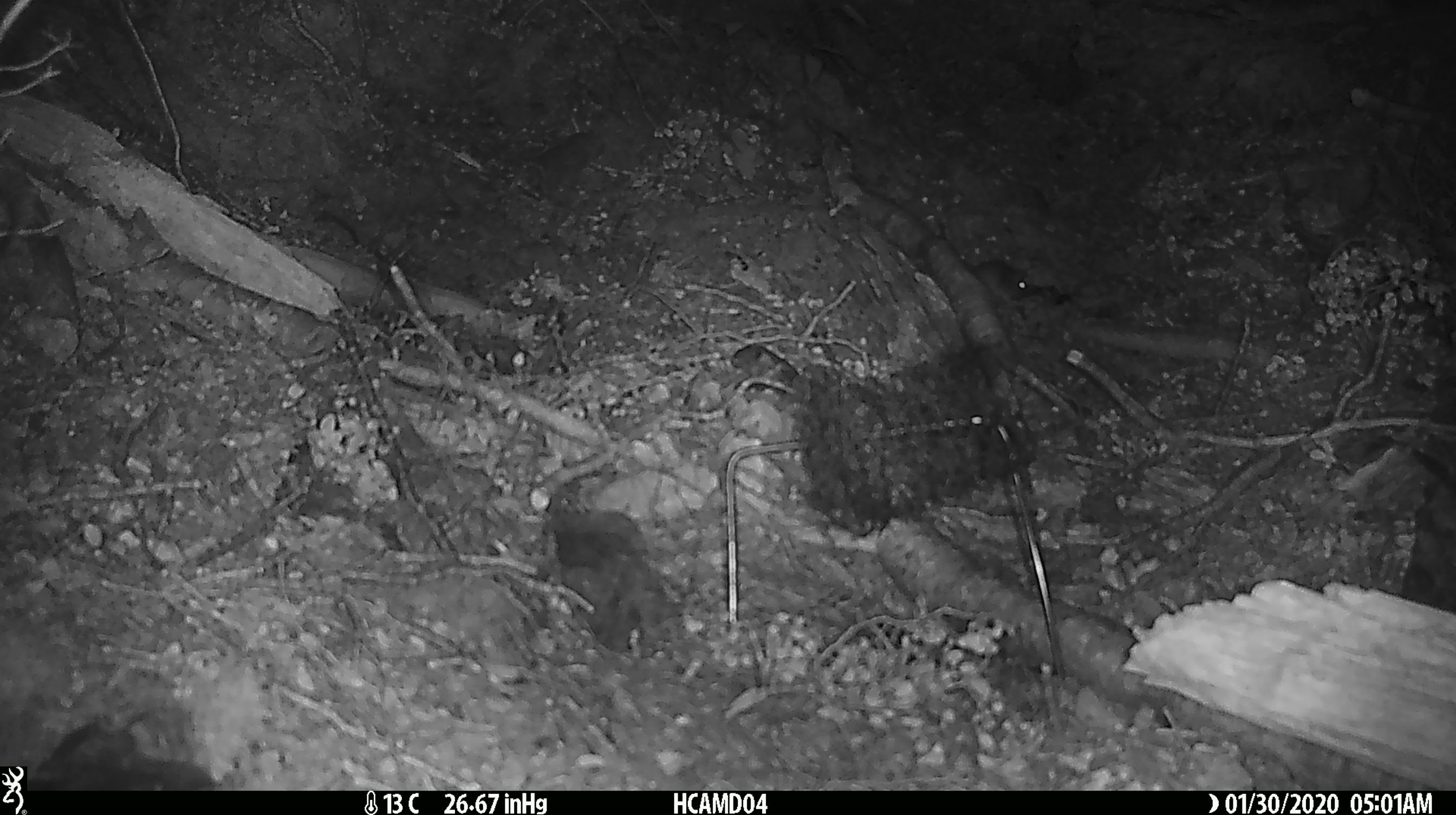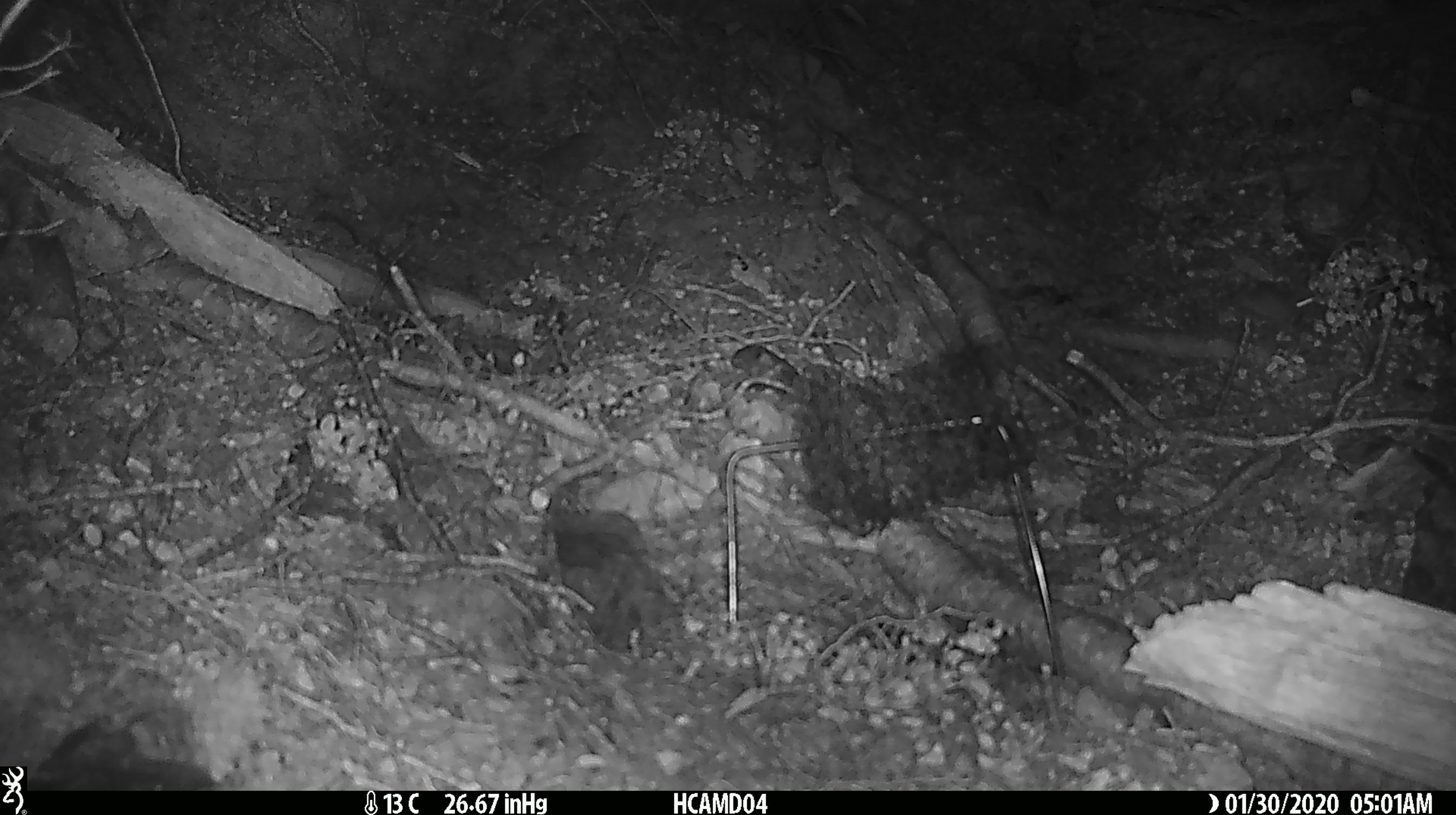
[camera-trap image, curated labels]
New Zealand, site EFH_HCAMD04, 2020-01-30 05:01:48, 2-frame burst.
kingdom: Animalia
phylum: Chordata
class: Mammalia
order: Rodentia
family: Muridae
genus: Mus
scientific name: Mus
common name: mouse